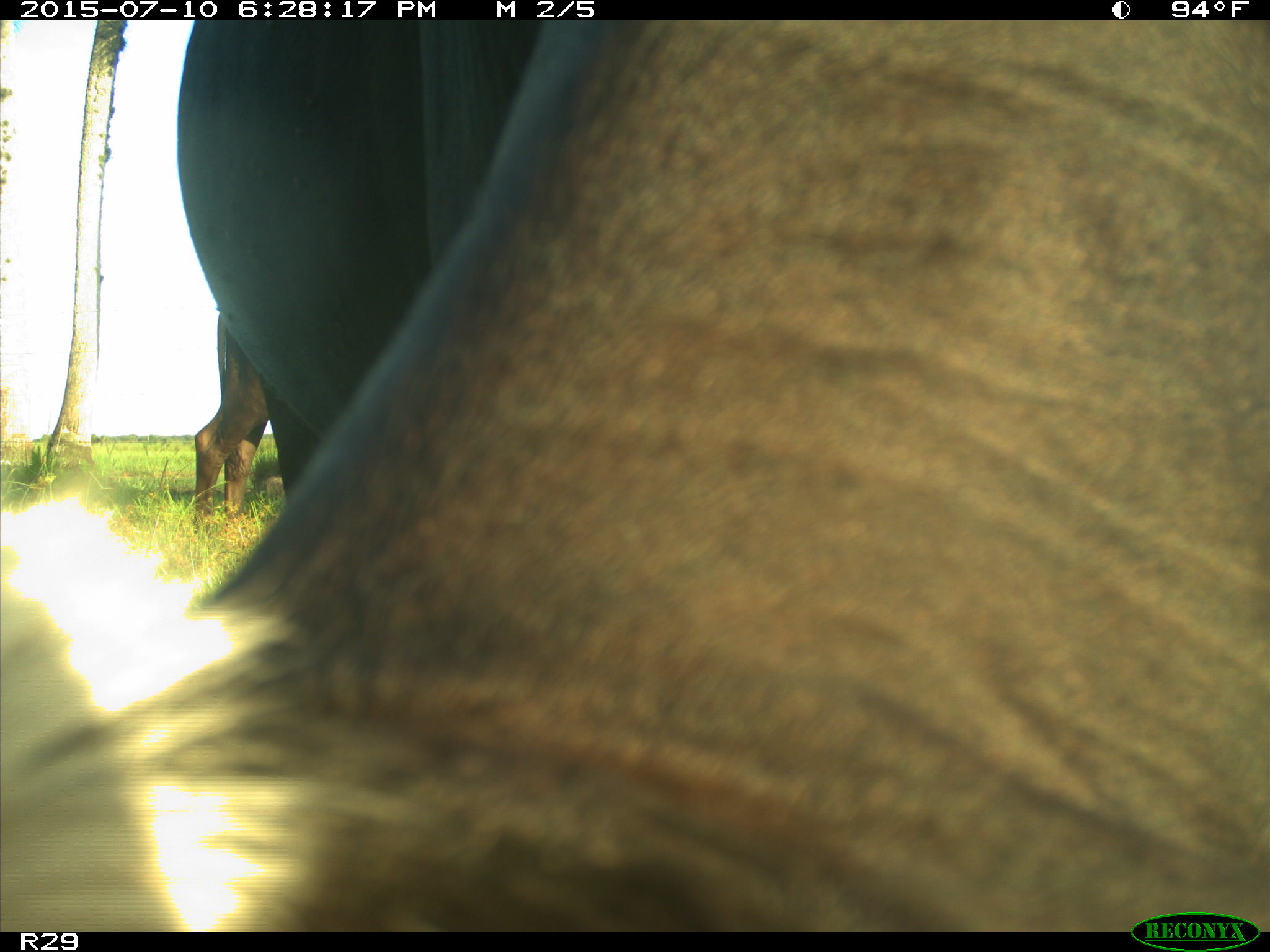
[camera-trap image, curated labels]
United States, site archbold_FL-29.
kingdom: Animalia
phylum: Chordata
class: Mammalia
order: Artiodactyla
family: Bovidae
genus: Bos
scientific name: Bos taurus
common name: domestic cow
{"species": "Bos taurus (domestic cow)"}